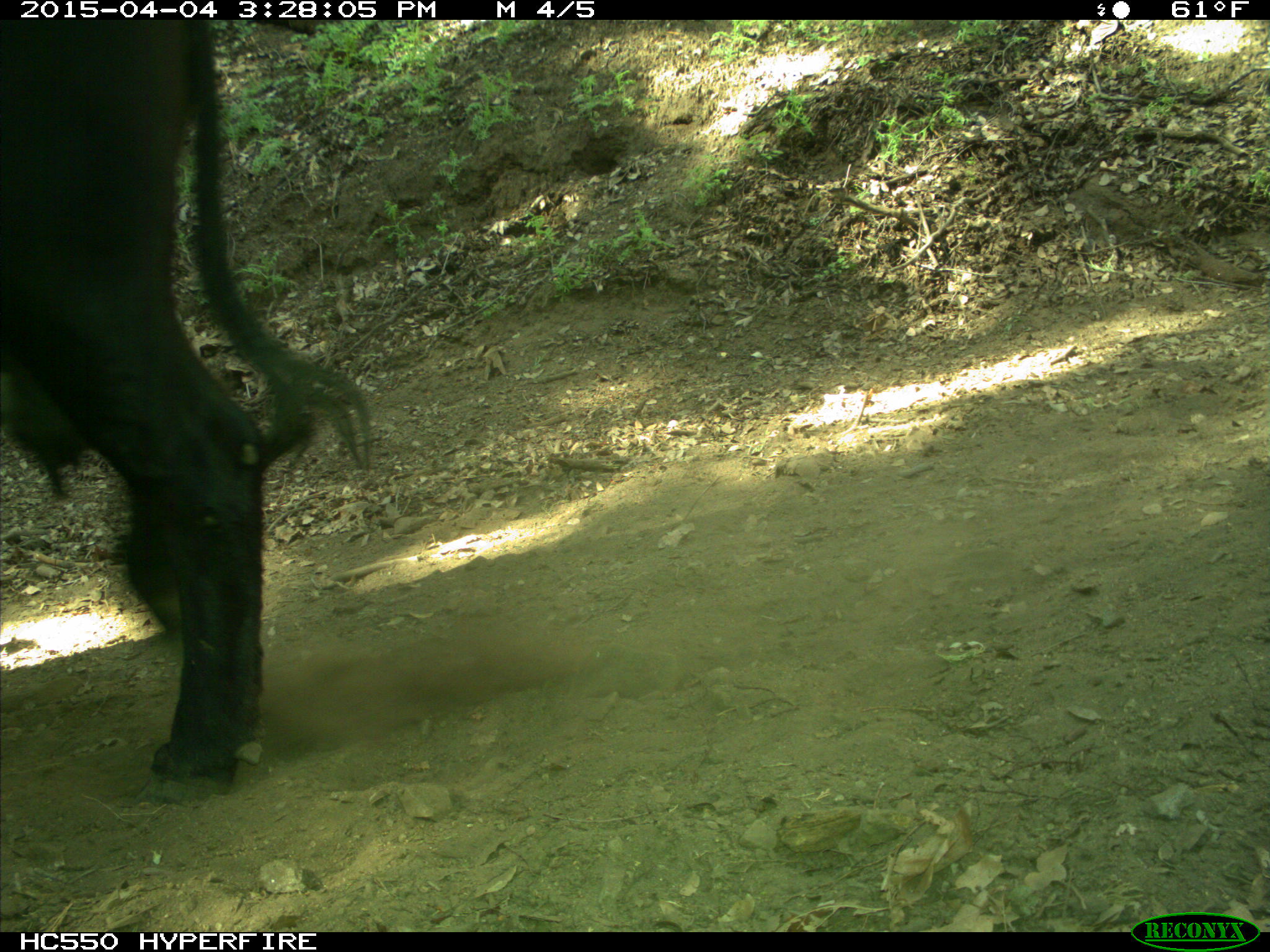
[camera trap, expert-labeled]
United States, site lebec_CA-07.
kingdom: Animalia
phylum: Chordata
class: Mammalia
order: Artiodactyla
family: Bovidae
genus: Bos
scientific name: Bos taurus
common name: domestic cow